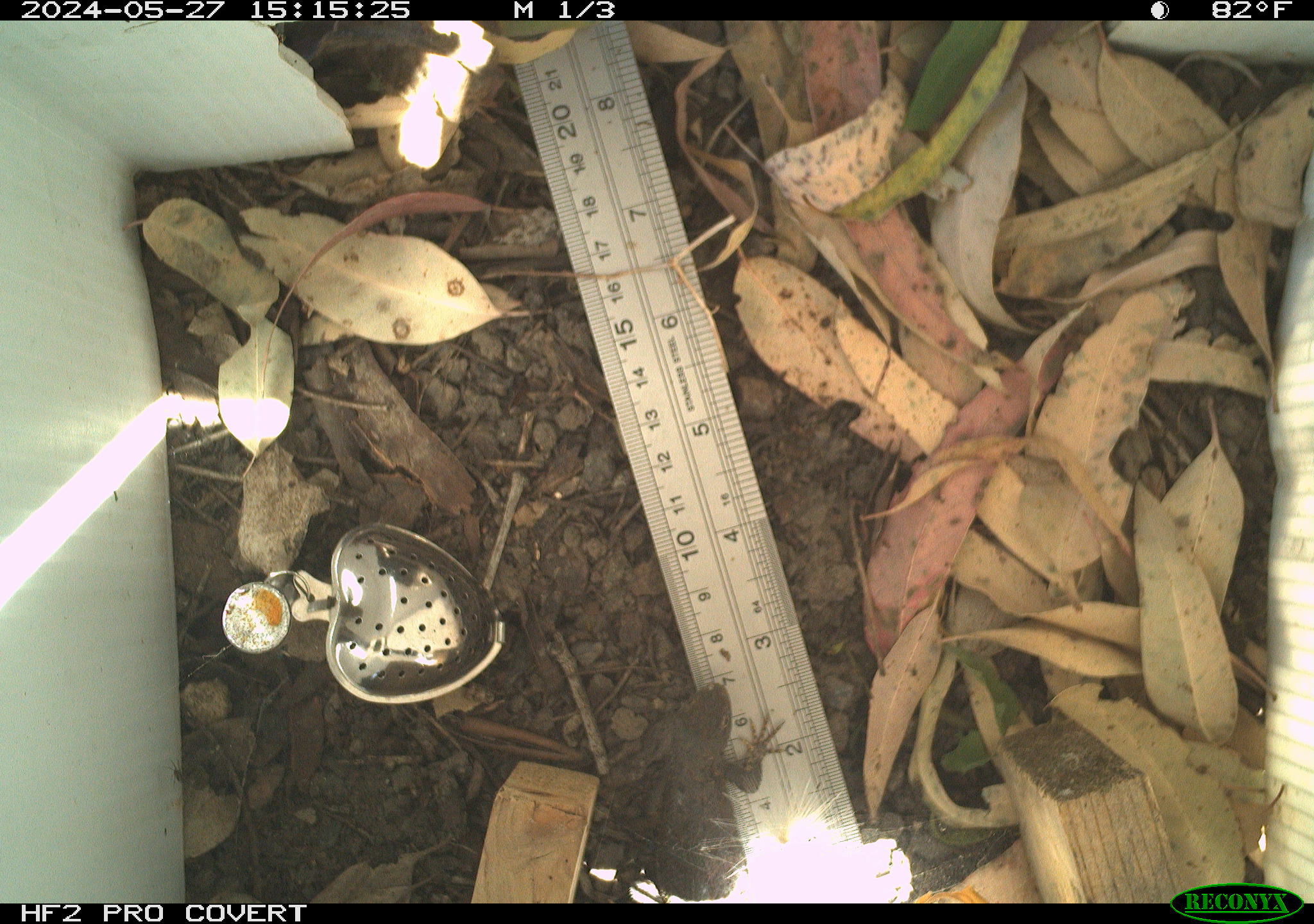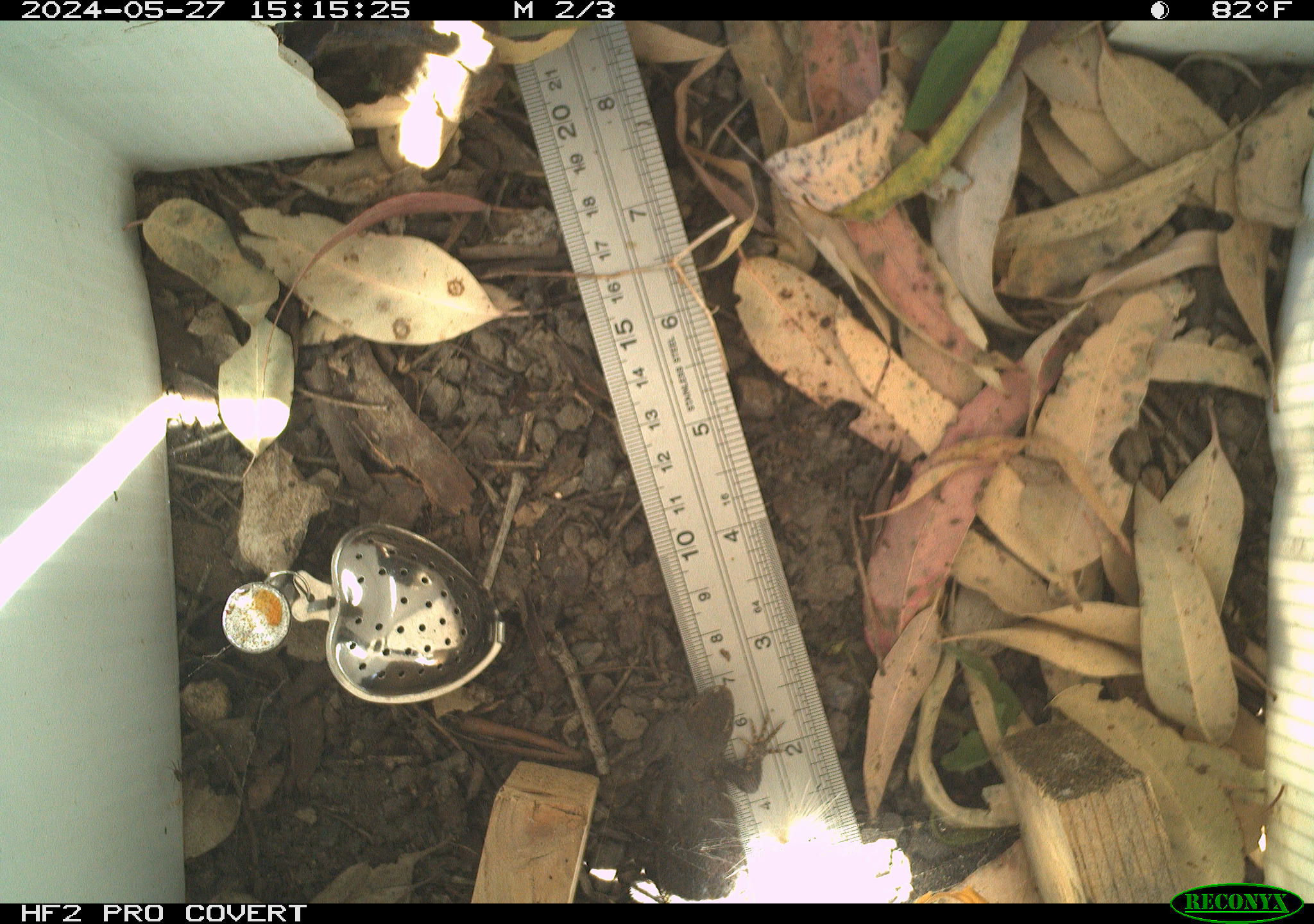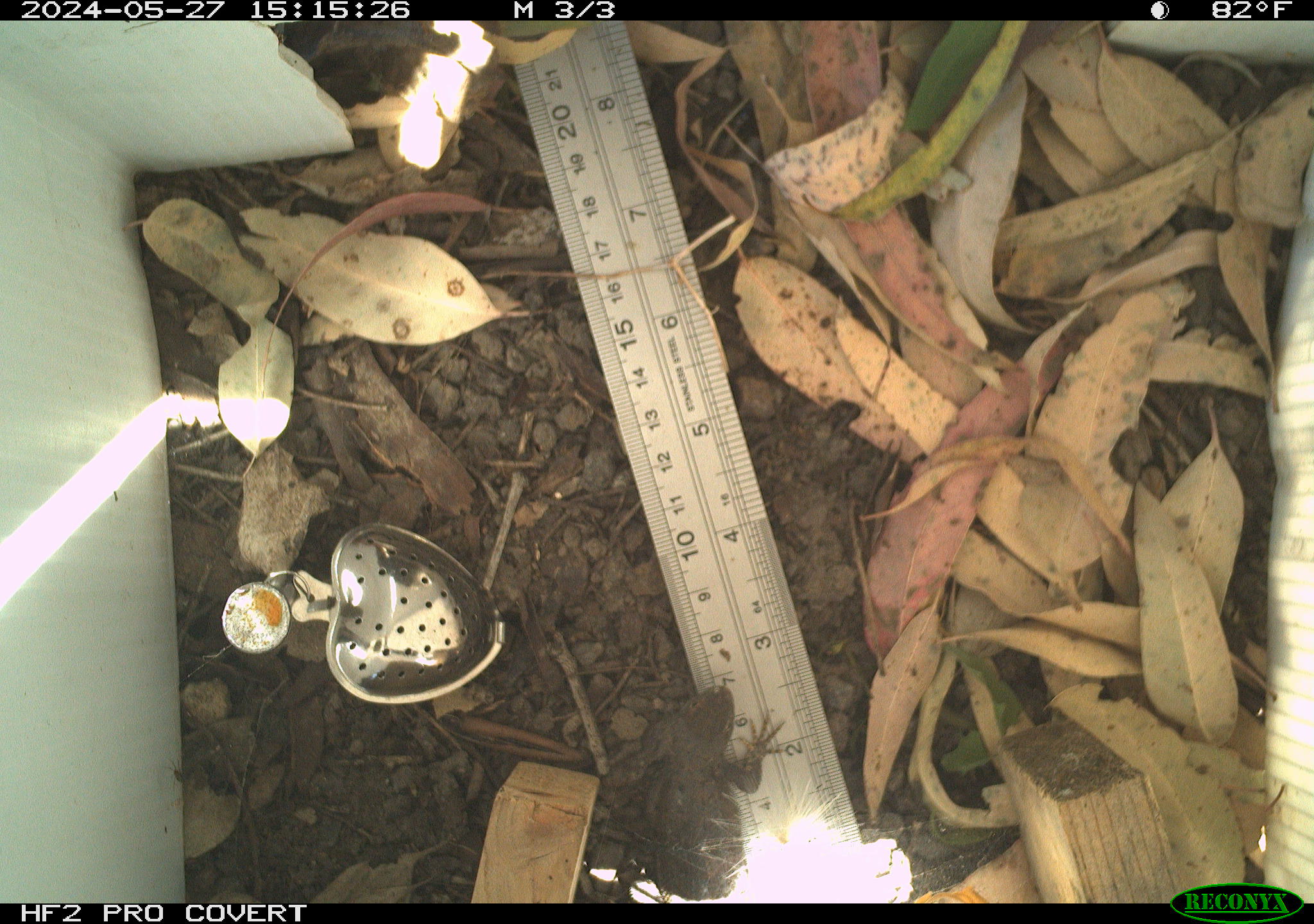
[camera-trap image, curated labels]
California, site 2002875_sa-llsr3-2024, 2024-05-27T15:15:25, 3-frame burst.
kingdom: Animalia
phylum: Chordata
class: Reptilia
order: Squamata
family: Phrynosomatidae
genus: Sceloporus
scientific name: Sceloporus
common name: spiny lizards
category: sceloporus species